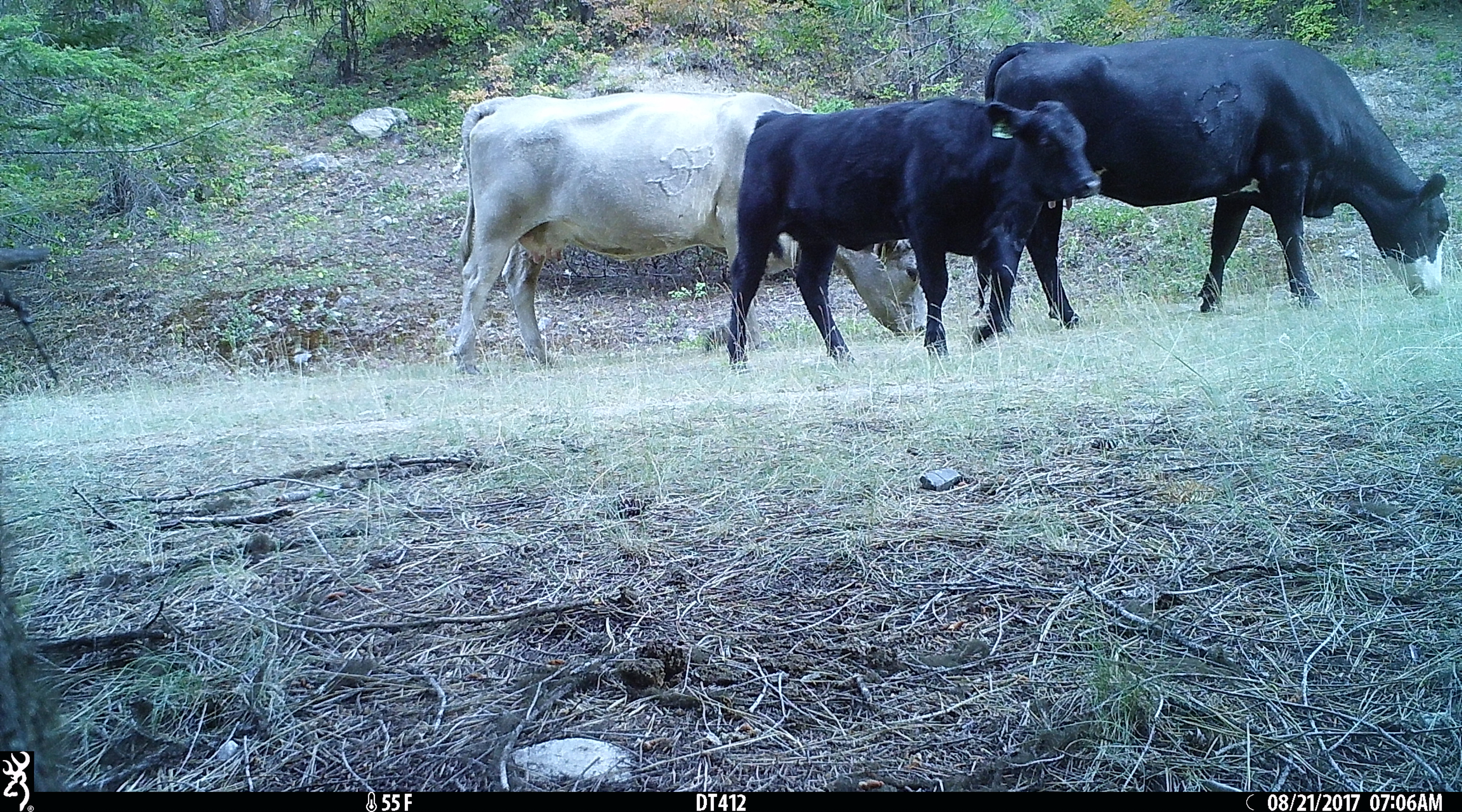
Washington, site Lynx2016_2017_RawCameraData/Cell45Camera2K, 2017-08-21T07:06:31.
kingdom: Animalia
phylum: Chordata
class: Mammalia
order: Artiodactyla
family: Bovidae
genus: Bos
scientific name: Bos taurus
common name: domestic cattle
Domestic cattle (Bos taurus). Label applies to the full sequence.